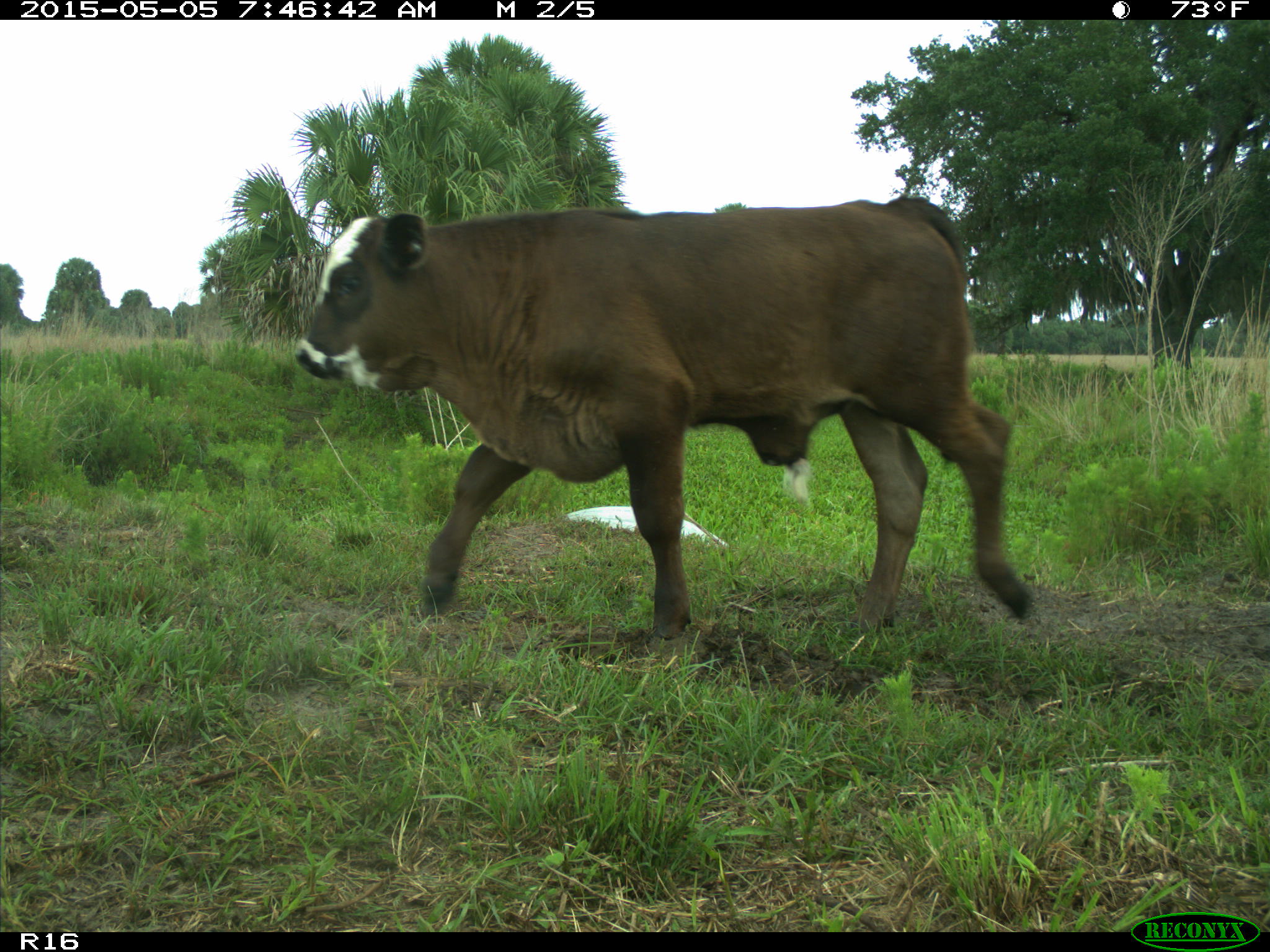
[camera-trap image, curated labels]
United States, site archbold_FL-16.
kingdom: Animalia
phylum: Chordata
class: Mammalia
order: Artiodactyla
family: Bovidae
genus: Bos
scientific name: Bos taurus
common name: domestic cow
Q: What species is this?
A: Bos taurus (domestic cow).